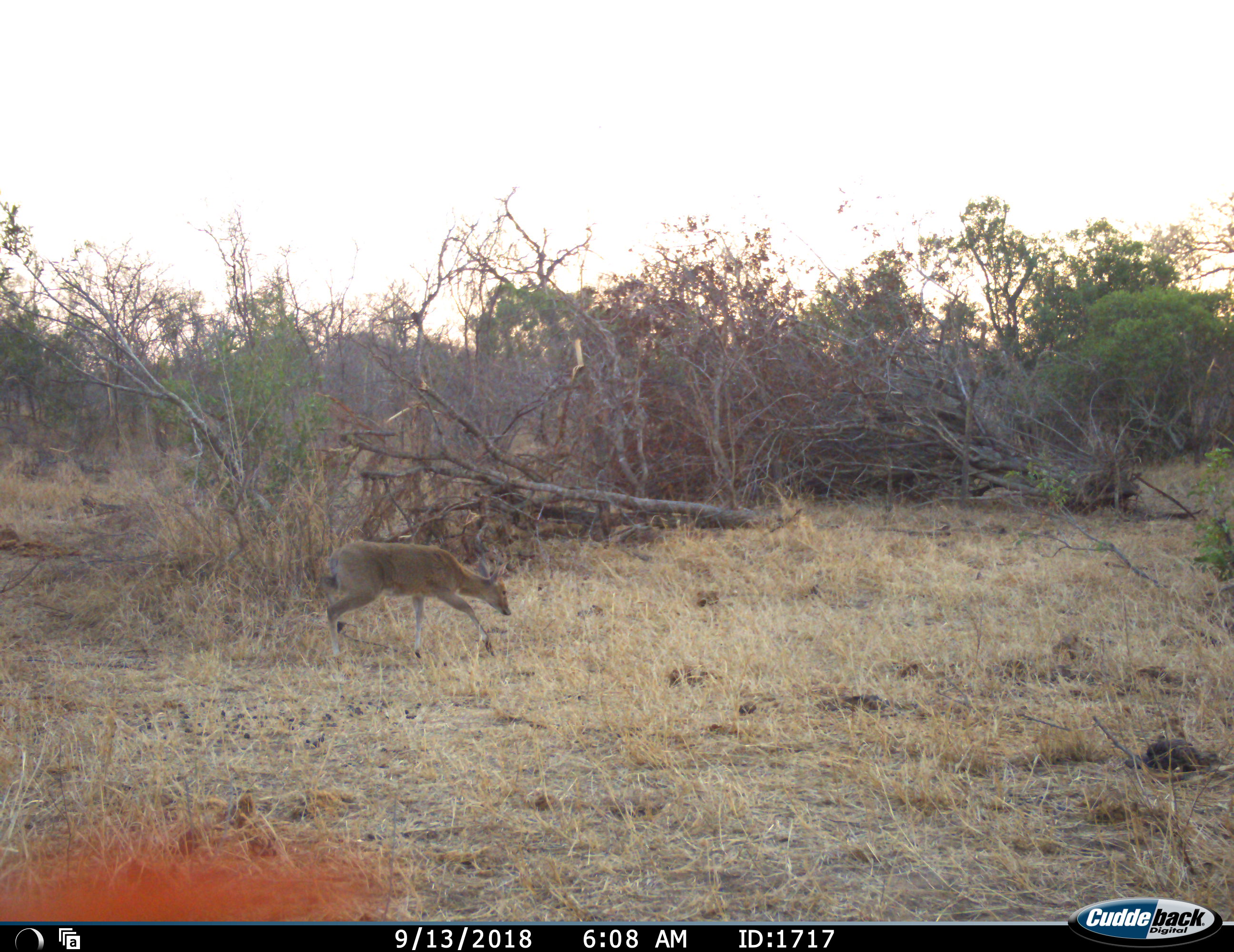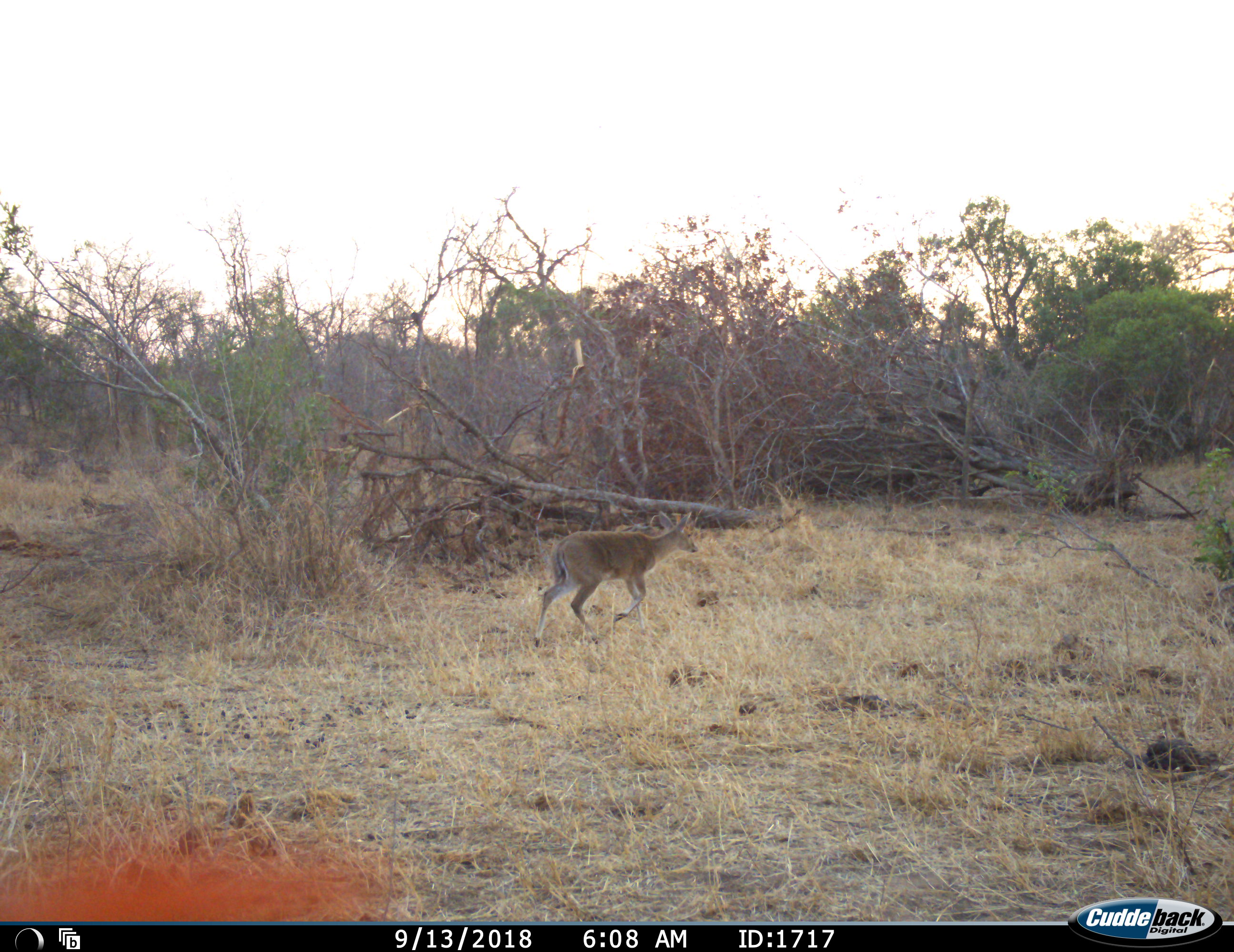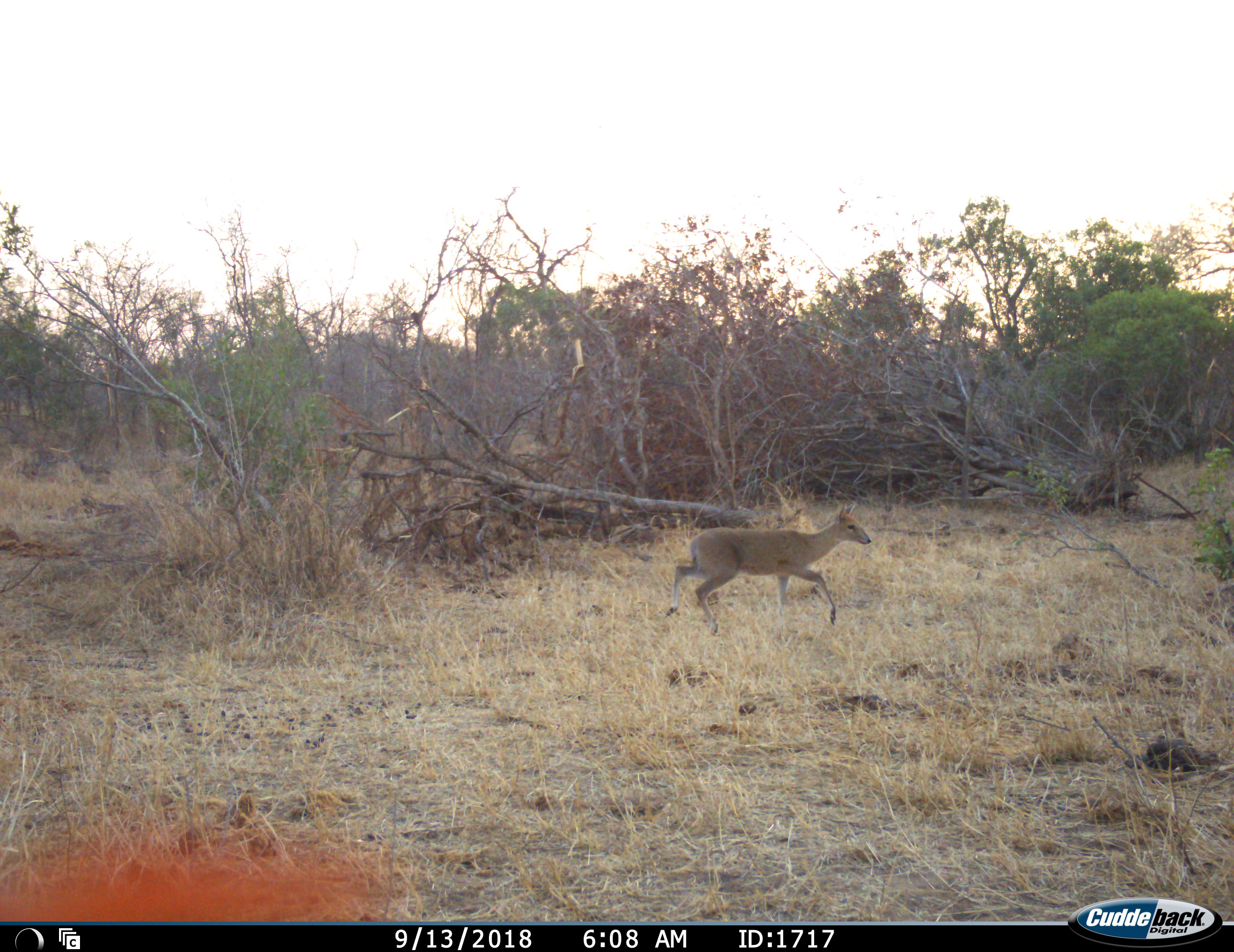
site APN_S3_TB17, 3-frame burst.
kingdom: Animalia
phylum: Chordata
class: Mammalia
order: Artiodactyla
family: Bovidae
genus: Sylvicapra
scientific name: Sylvicapra grimmia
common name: common duiker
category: duikercommongrey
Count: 1.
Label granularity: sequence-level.